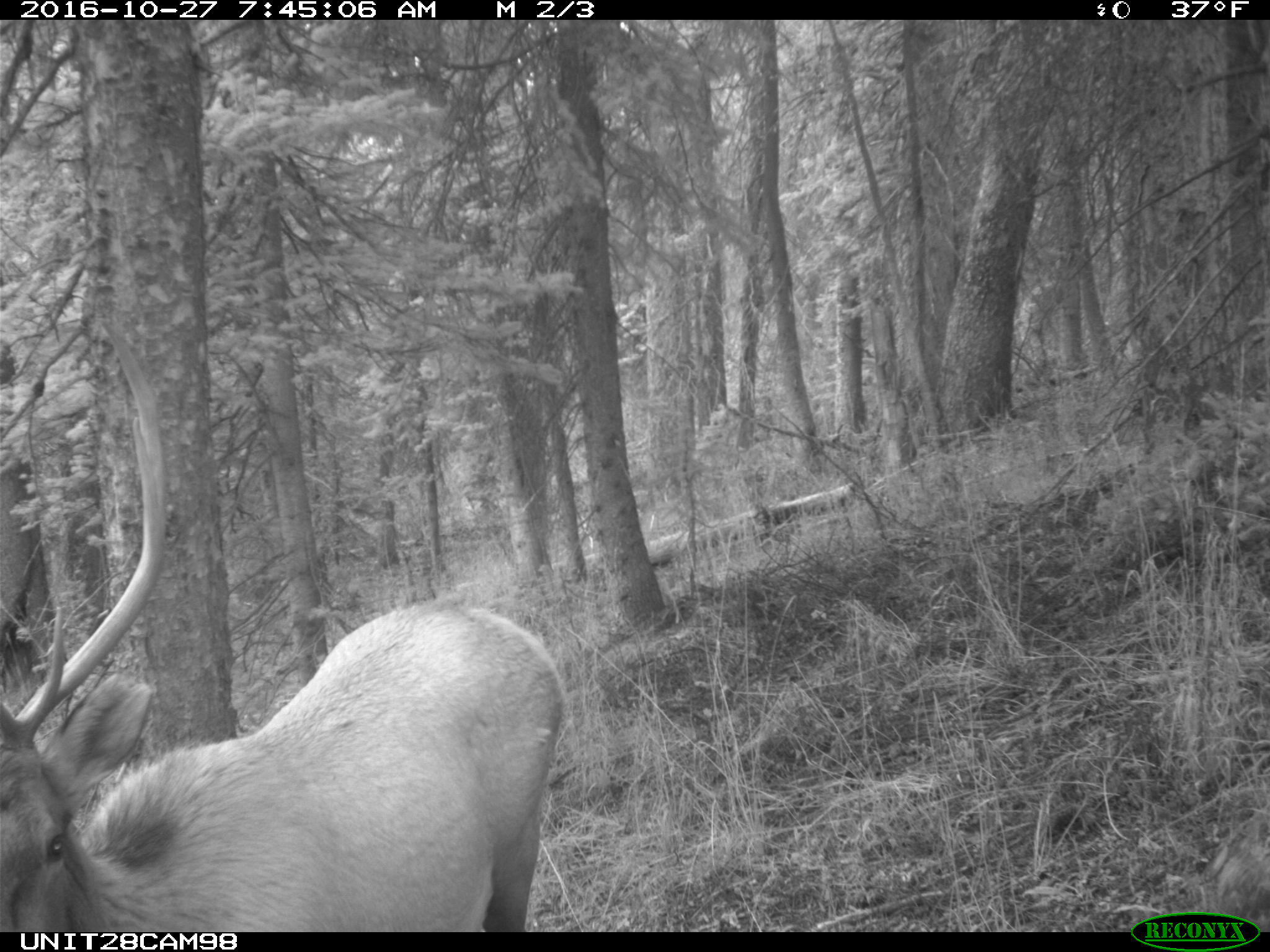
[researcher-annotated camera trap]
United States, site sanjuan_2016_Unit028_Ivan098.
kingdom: Animalia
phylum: Chordata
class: Mammalia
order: Artiodactyla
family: Cervidae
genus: Cervus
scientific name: Cervus elaphus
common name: red deer